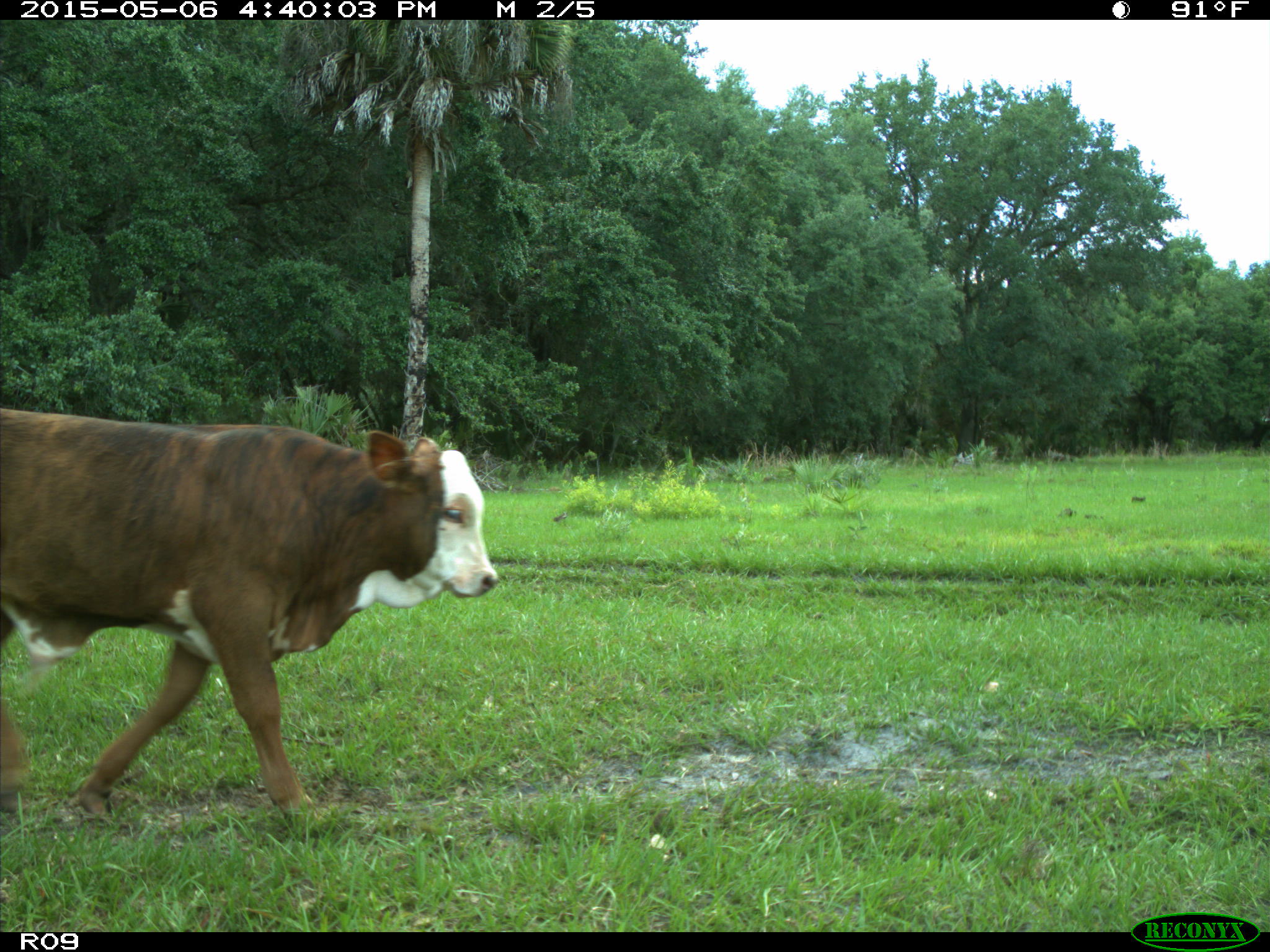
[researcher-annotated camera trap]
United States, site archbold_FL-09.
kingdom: Animalia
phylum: Chordata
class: Mammalia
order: Artiodactyla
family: Bovidae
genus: Bos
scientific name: Bos taurus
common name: domestic cow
Bos taurus (domestic cow).